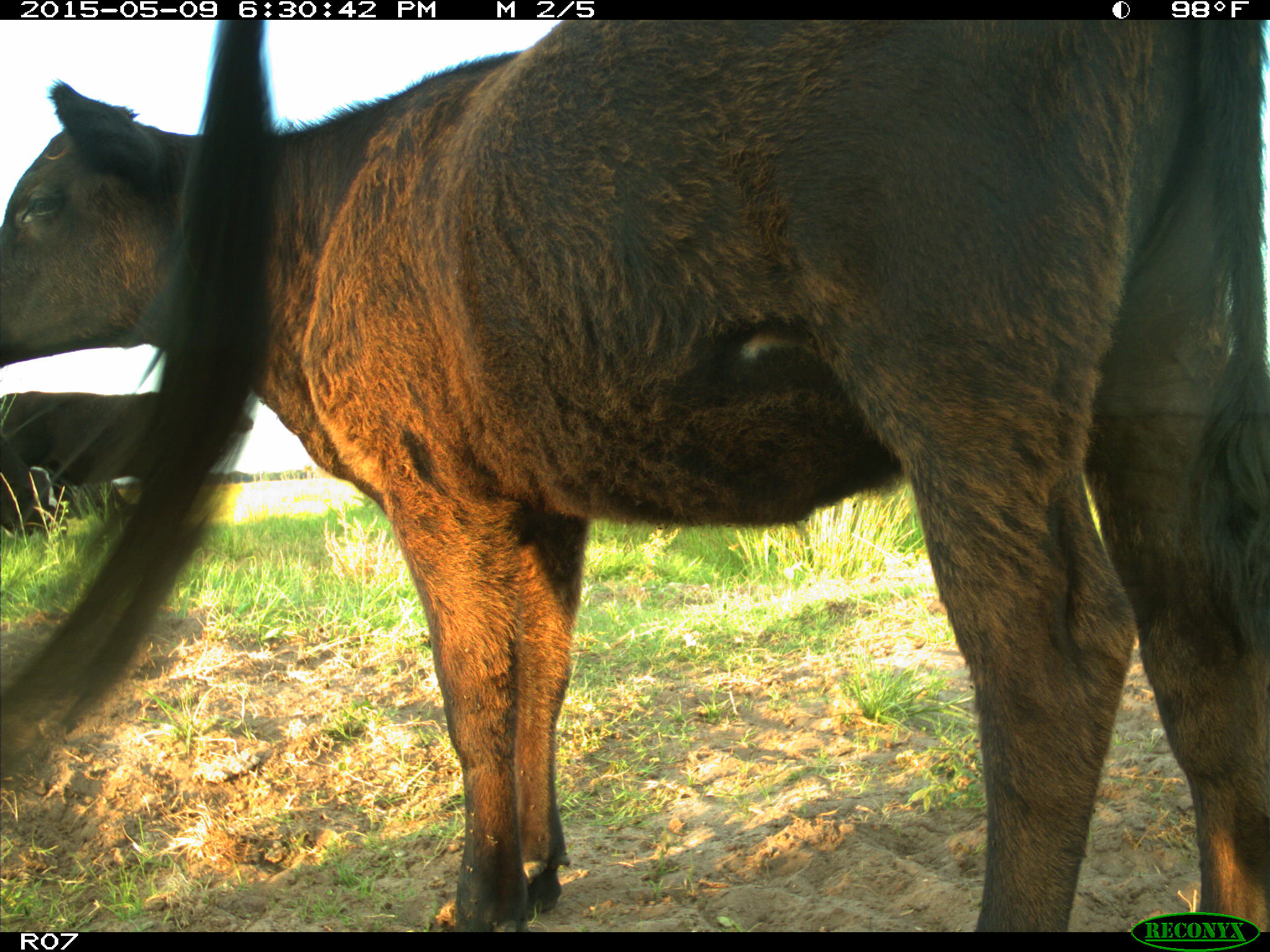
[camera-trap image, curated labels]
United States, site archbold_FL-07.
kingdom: Animalia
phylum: Chordata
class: Mammalia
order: Artiodactyla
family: Bovidae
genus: Bos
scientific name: Bos taurus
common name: domestic cow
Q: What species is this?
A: Bos taurus (domestic cow).